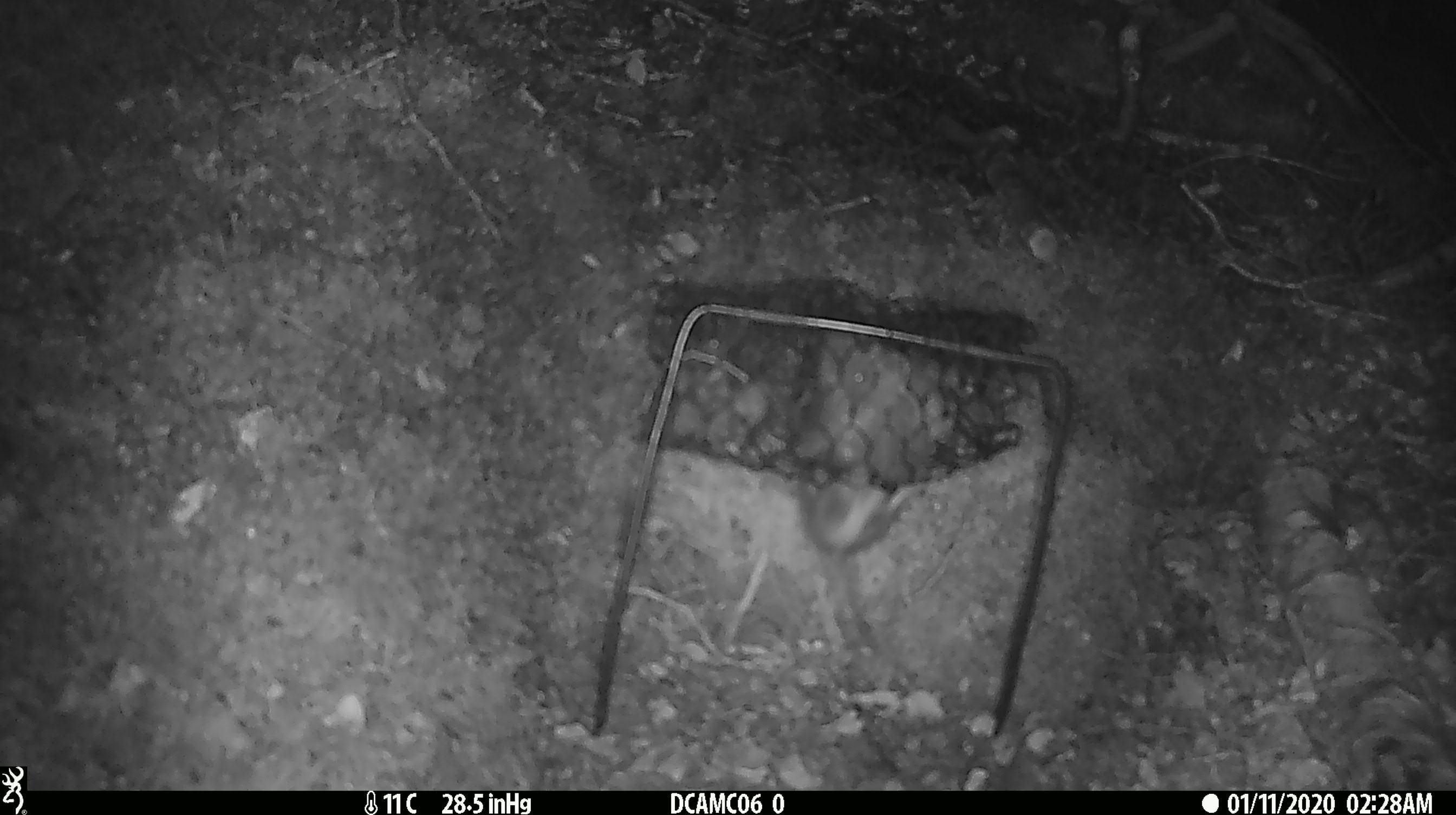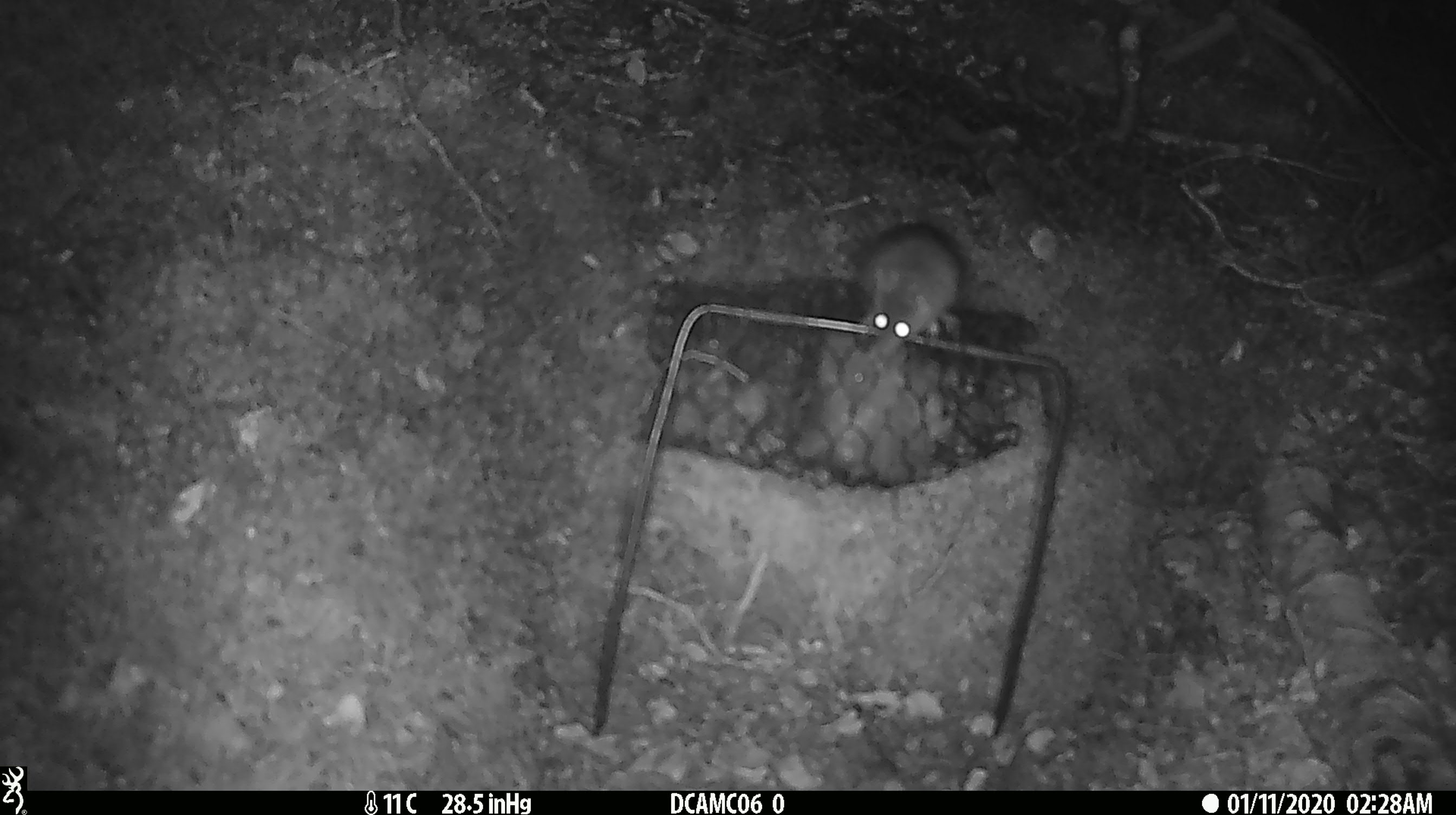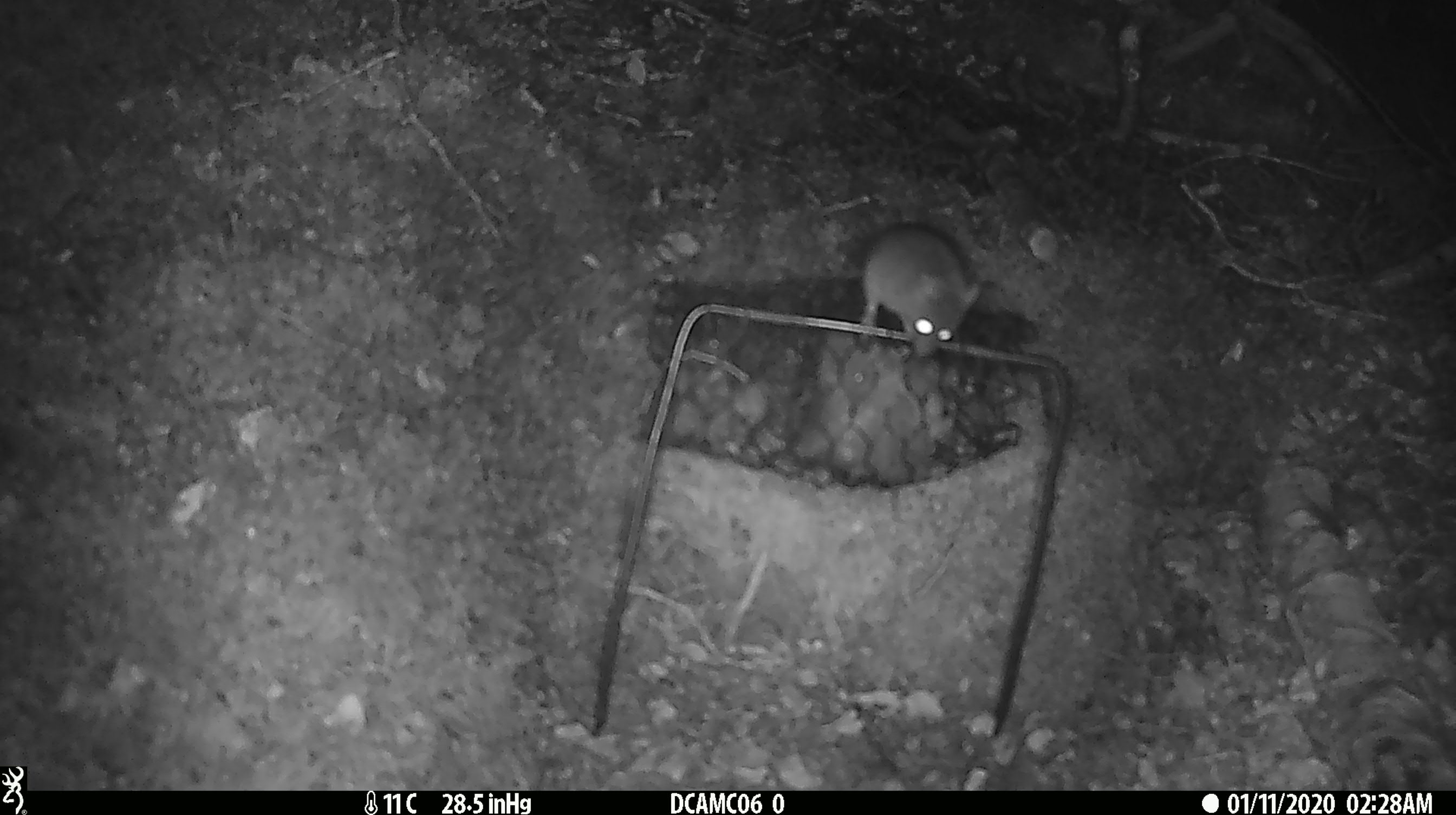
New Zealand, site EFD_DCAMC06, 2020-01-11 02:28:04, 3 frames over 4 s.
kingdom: Animalia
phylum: Chordata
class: Mammalia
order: Rodentia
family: Muridae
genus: Mus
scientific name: Mus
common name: mouse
Mouse (Mus).